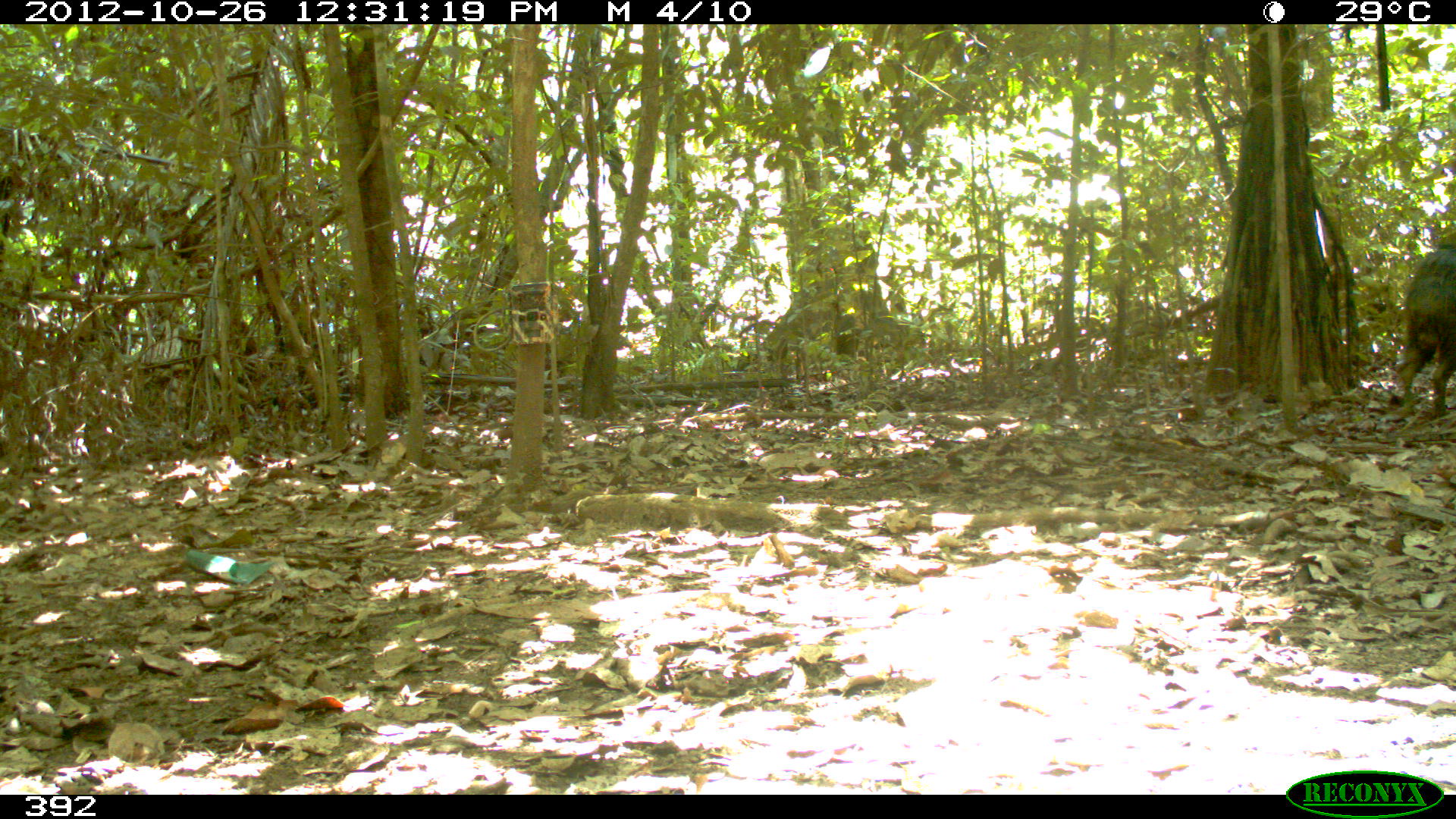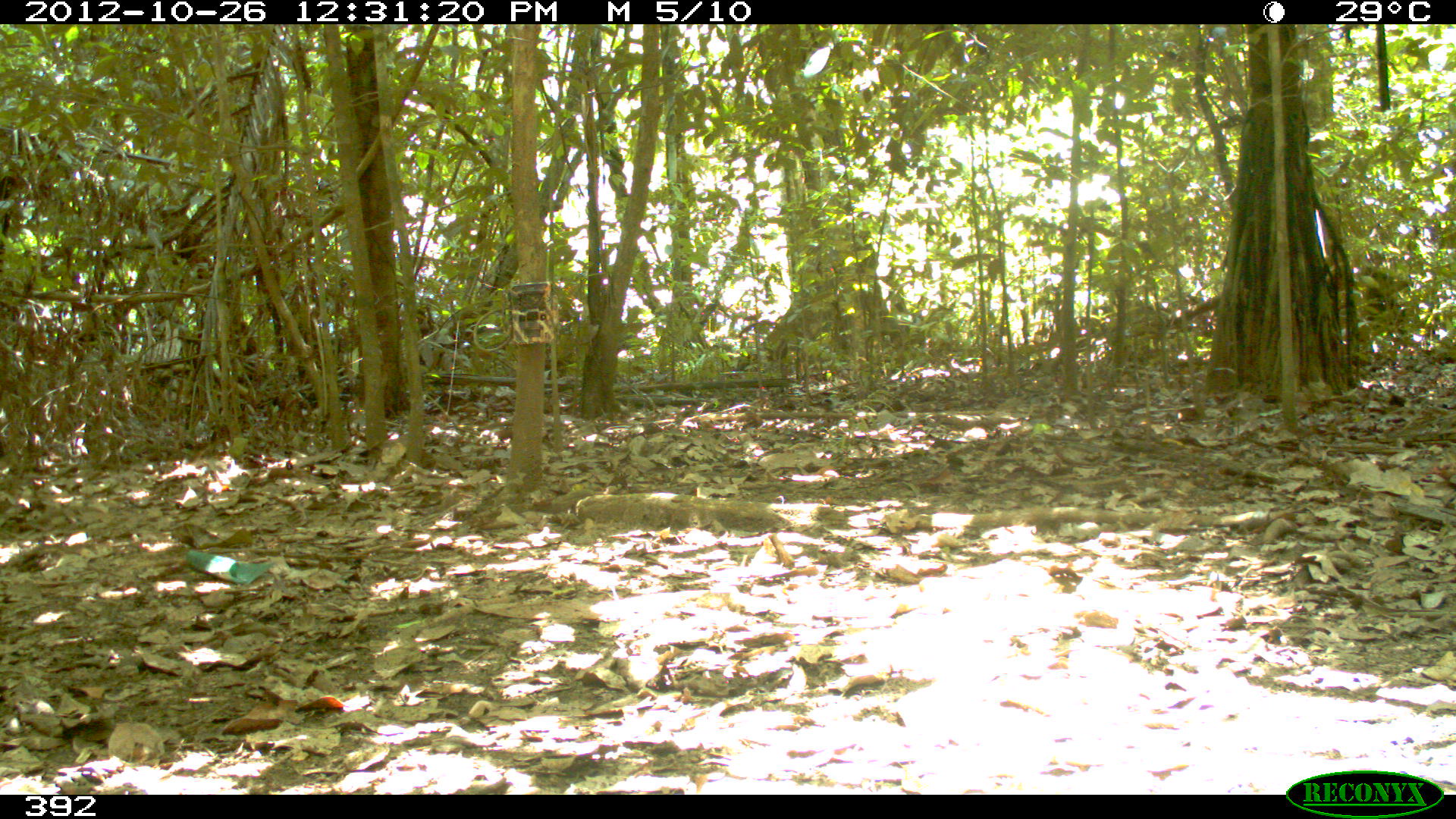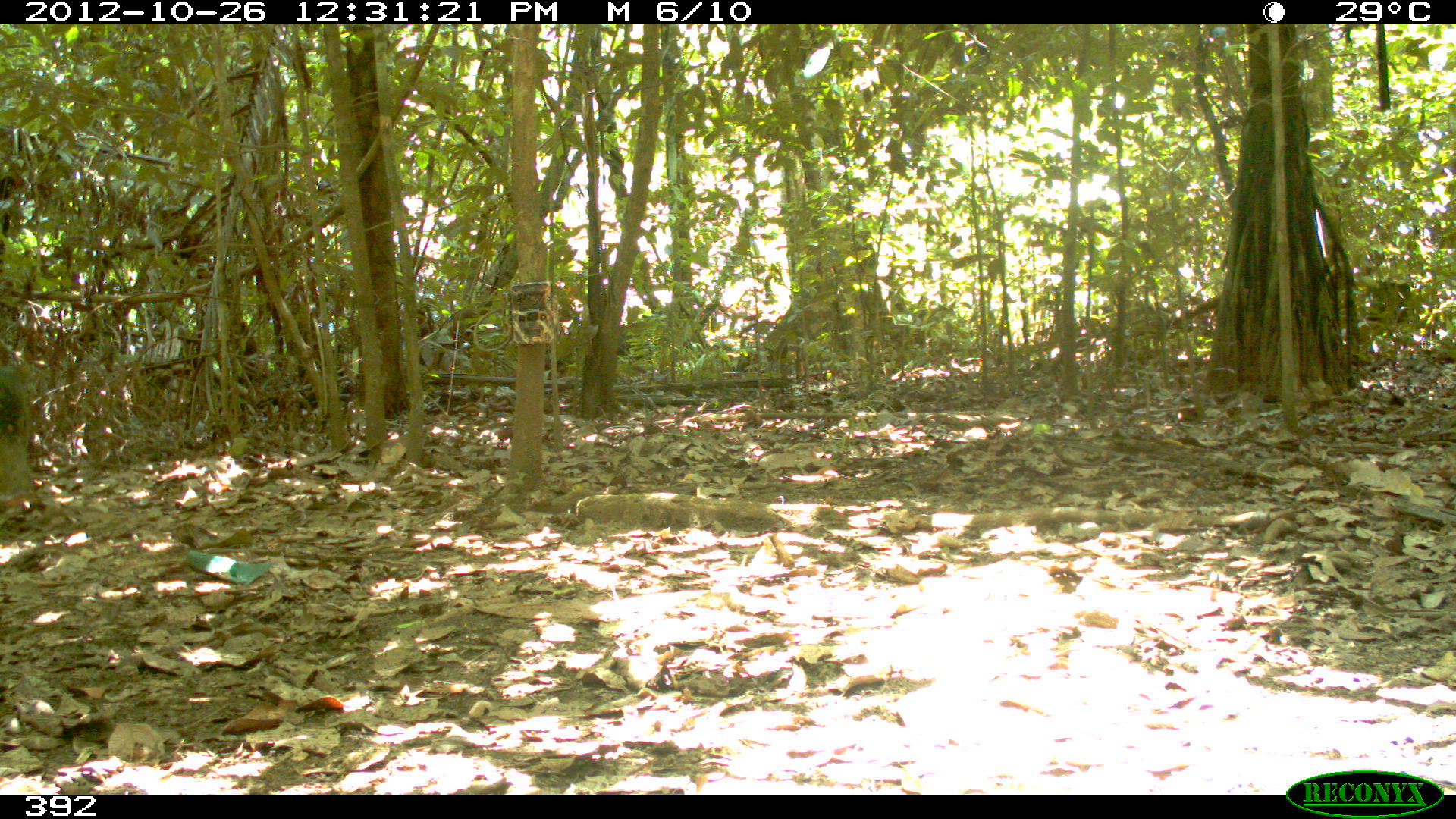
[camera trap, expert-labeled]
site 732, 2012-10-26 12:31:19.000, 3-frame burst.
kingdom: Animalia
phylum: Chordata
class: Mammalia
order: Artiodactyla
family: Tayassuidae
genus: Tayassu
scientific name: Tayassu pecari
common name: white-lipped peccary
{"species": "Tayassu pecari (white-lipped peccary)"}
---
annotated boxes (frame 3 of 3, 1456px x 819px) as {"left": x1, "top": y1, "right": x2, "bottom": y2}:
tayassu pecari: {"left": 0, "top": 363, "right": 37, "bottom": 507}